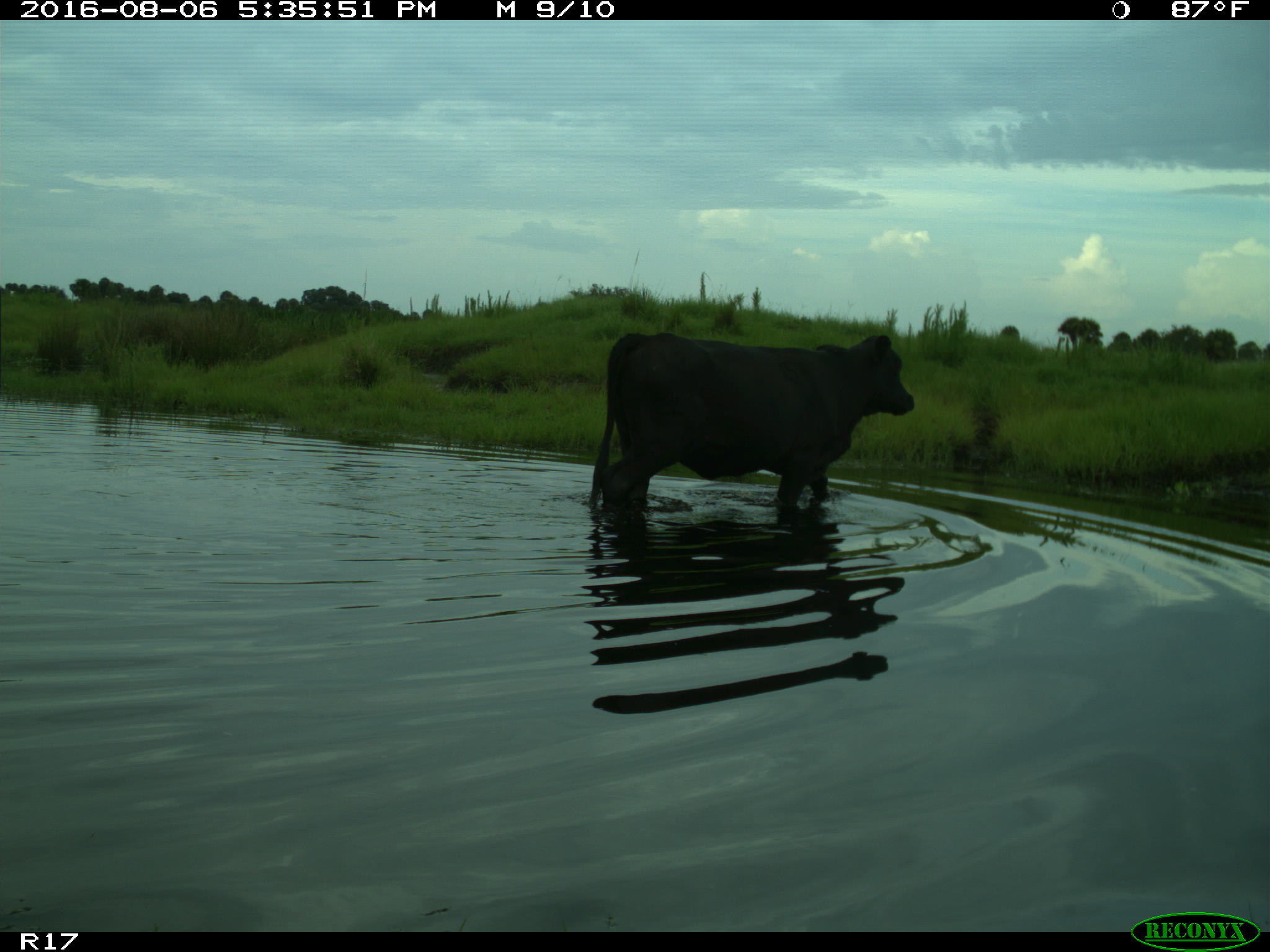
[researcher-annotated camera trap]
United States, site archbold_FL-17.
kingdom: Animalia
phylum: Chordata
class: Mammalia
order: Artiodactyla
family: Bovidae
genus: Bos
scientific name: Bos taurus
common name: domestic cow